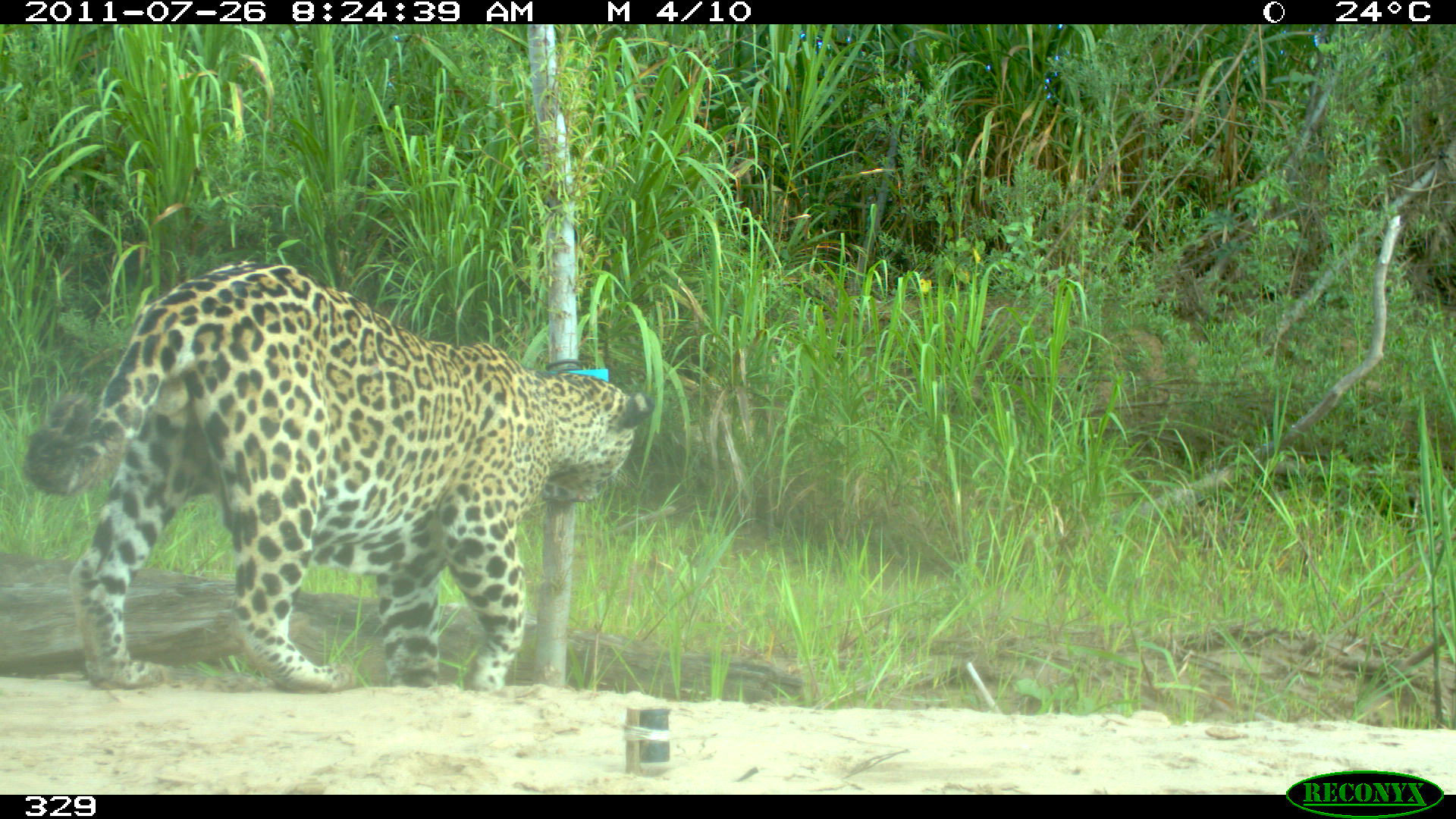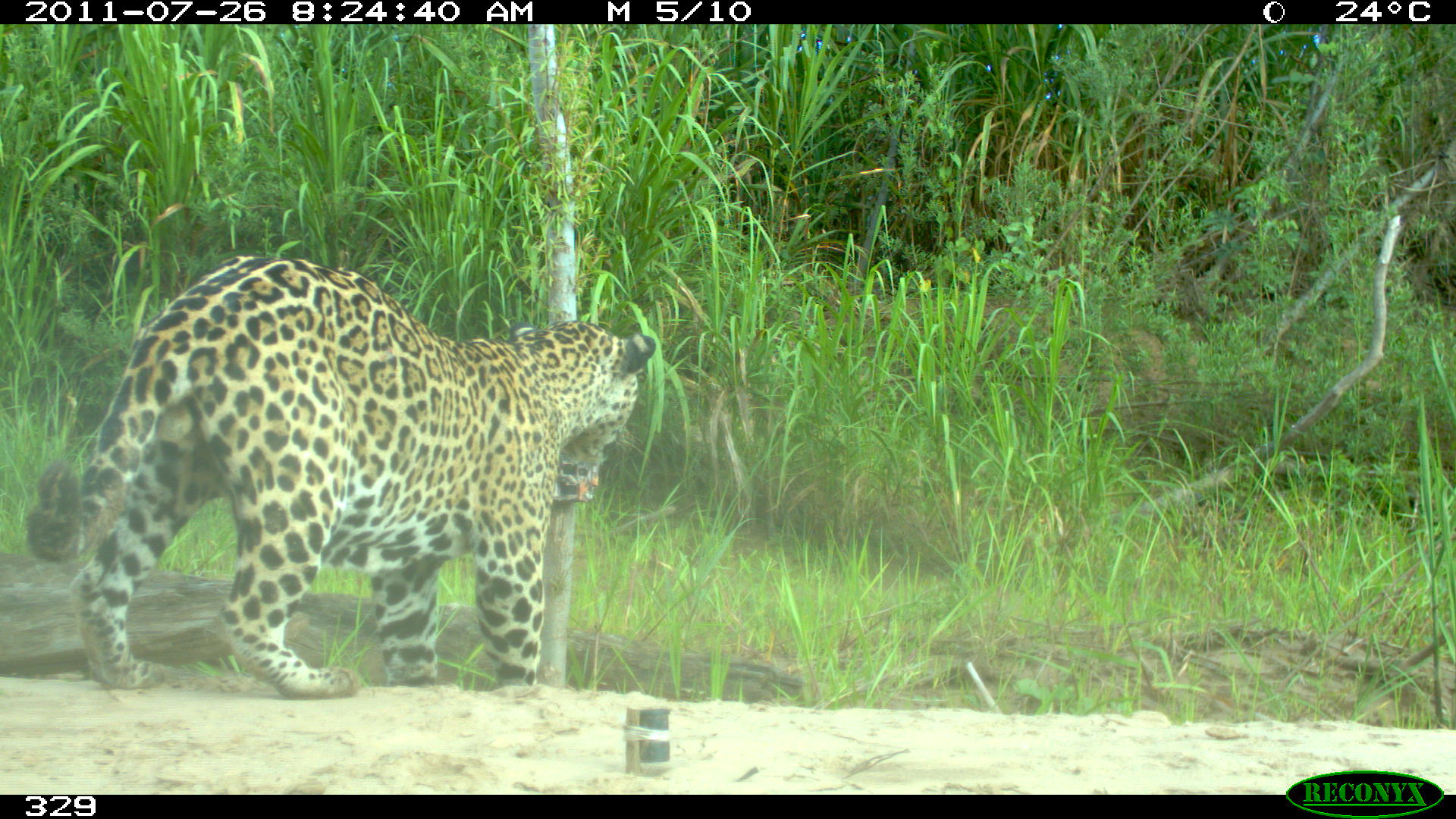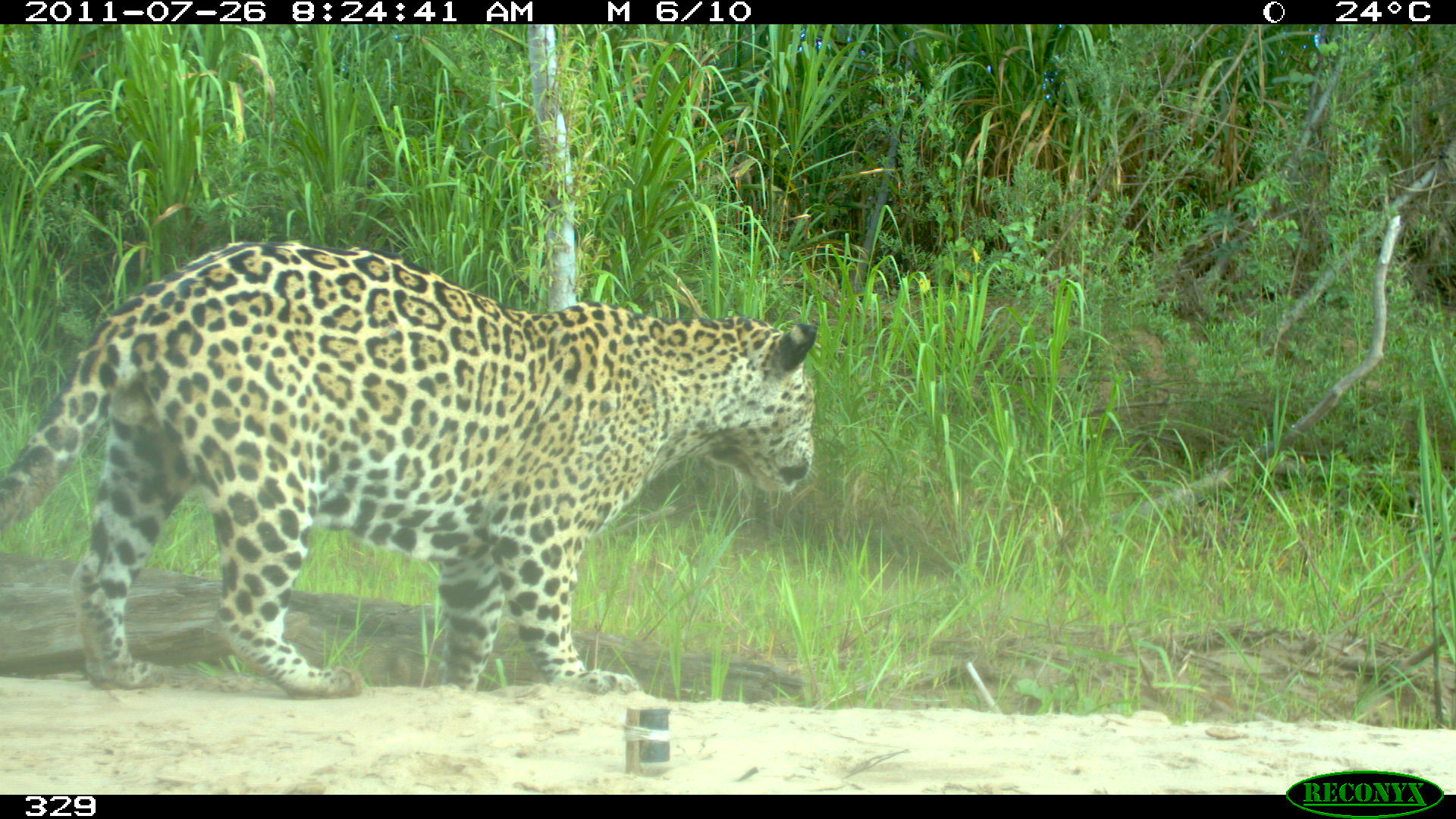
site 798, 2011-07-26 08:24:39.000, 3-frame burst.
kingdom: Animalia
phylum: Chordata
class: Mammalia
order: Carnivora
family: Felidae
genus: Panthera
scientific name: Panthera onca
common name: jaguar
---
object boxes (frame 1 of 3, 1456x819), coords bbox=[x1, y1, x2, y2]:
panthera onca: bbox=[18, 255, 655, 692]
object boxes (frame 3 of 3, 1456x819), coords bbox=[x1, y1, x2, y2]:
panthera onca: bbox=[0, 235, 816, 699]